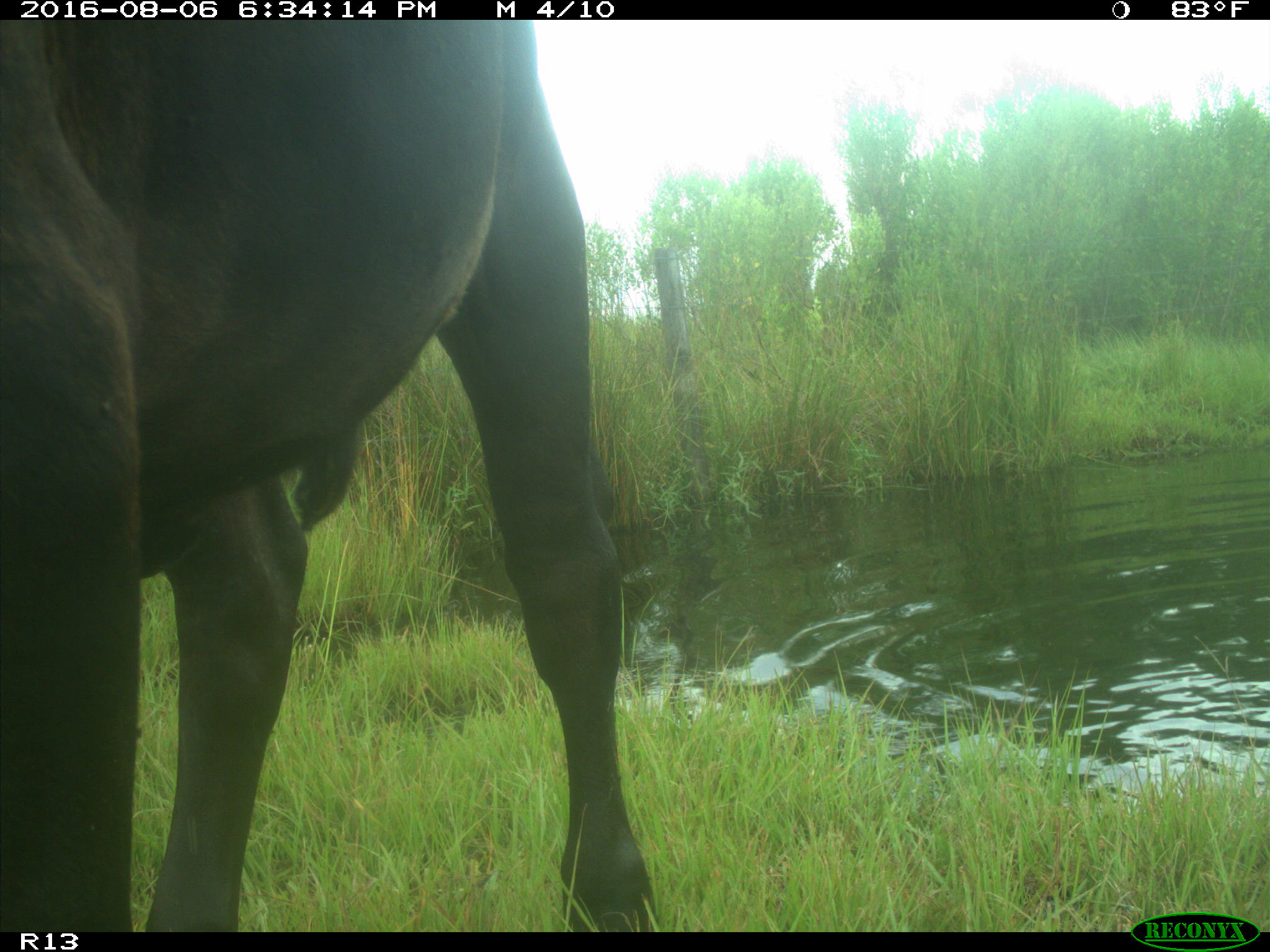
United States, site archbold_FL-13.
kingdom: Animalia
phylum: Chordata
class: Mammalia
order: Artiodactyla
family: Bovidae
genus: Bos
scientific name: Bos taurus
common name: domestic cow